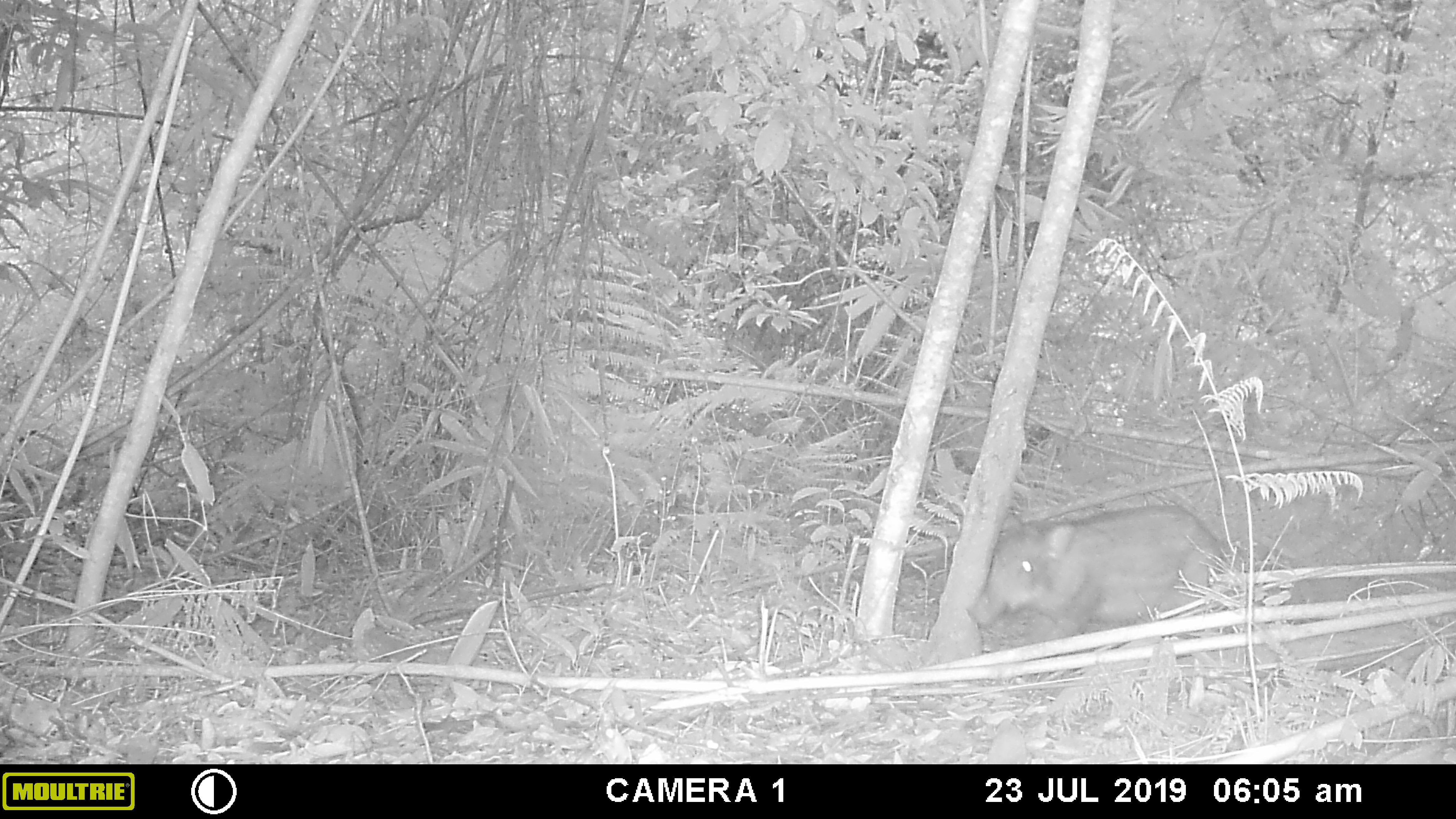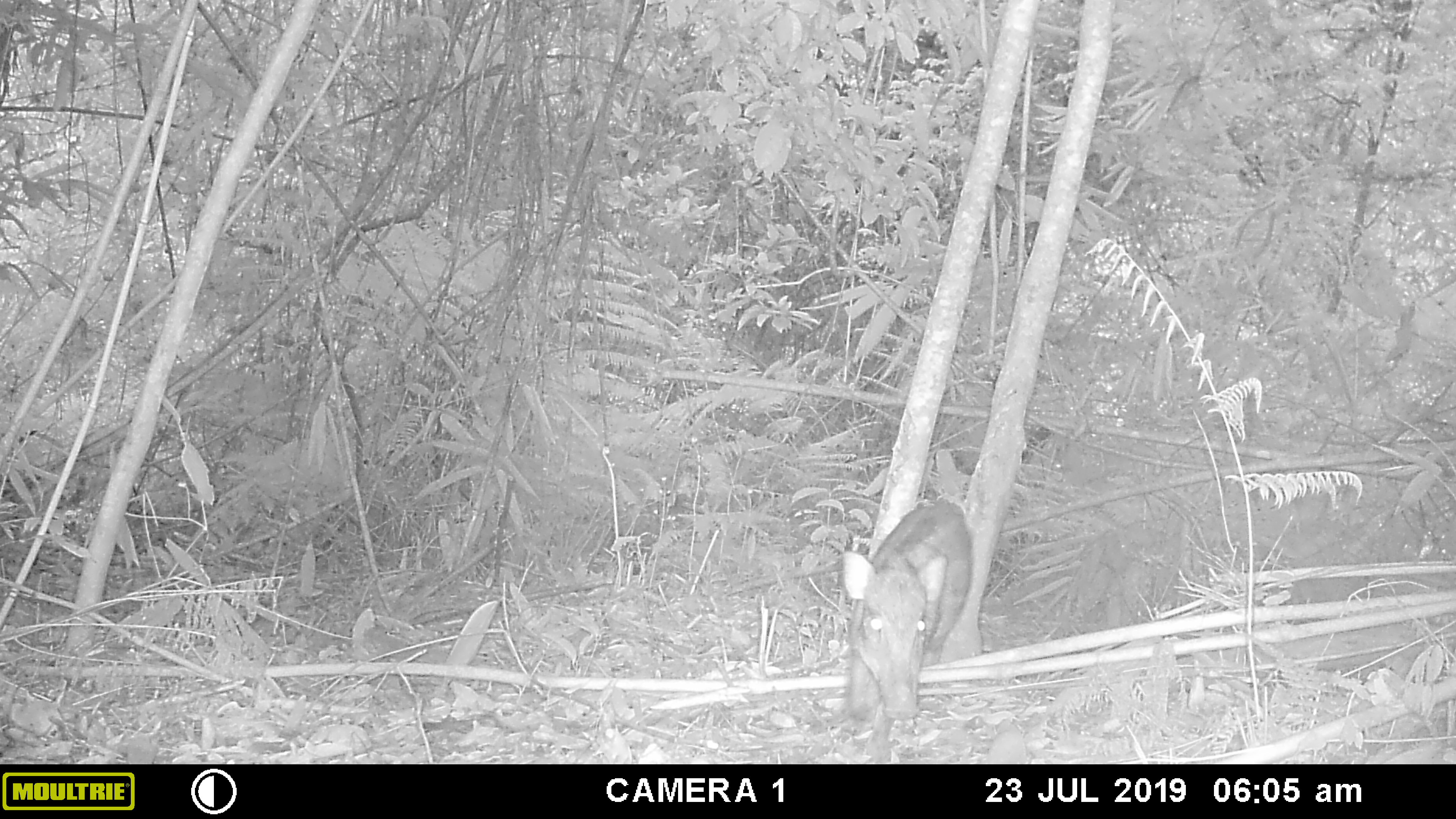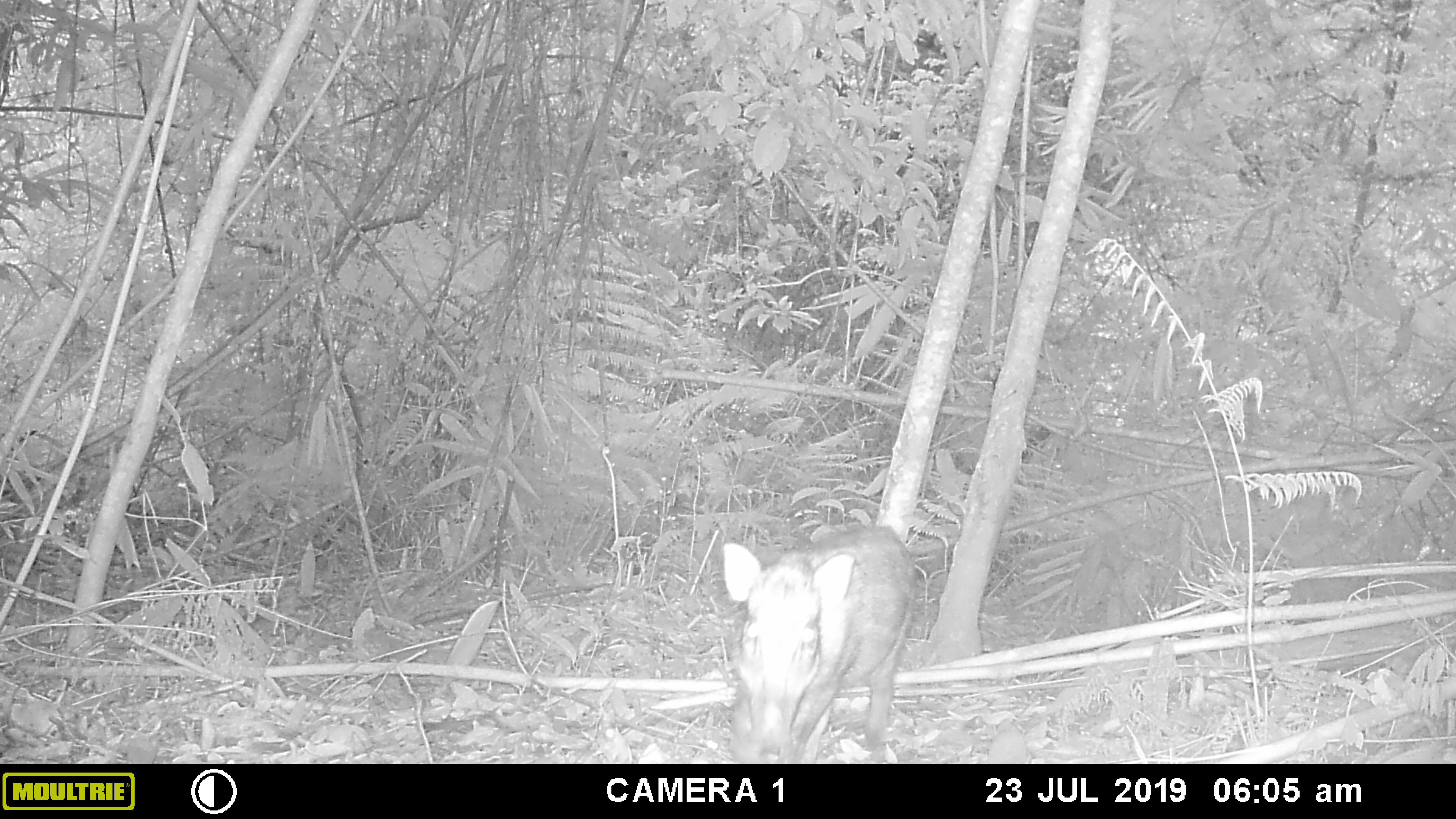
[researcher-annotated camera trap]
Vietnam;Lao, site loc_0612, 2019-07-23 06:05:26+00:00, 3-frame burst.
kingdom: Animalia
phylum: Chordata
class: Mammalia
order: Artiodactyla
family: Suidae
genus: Sus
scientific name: Sus scrofa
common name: eurasian wild pig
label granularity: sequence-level